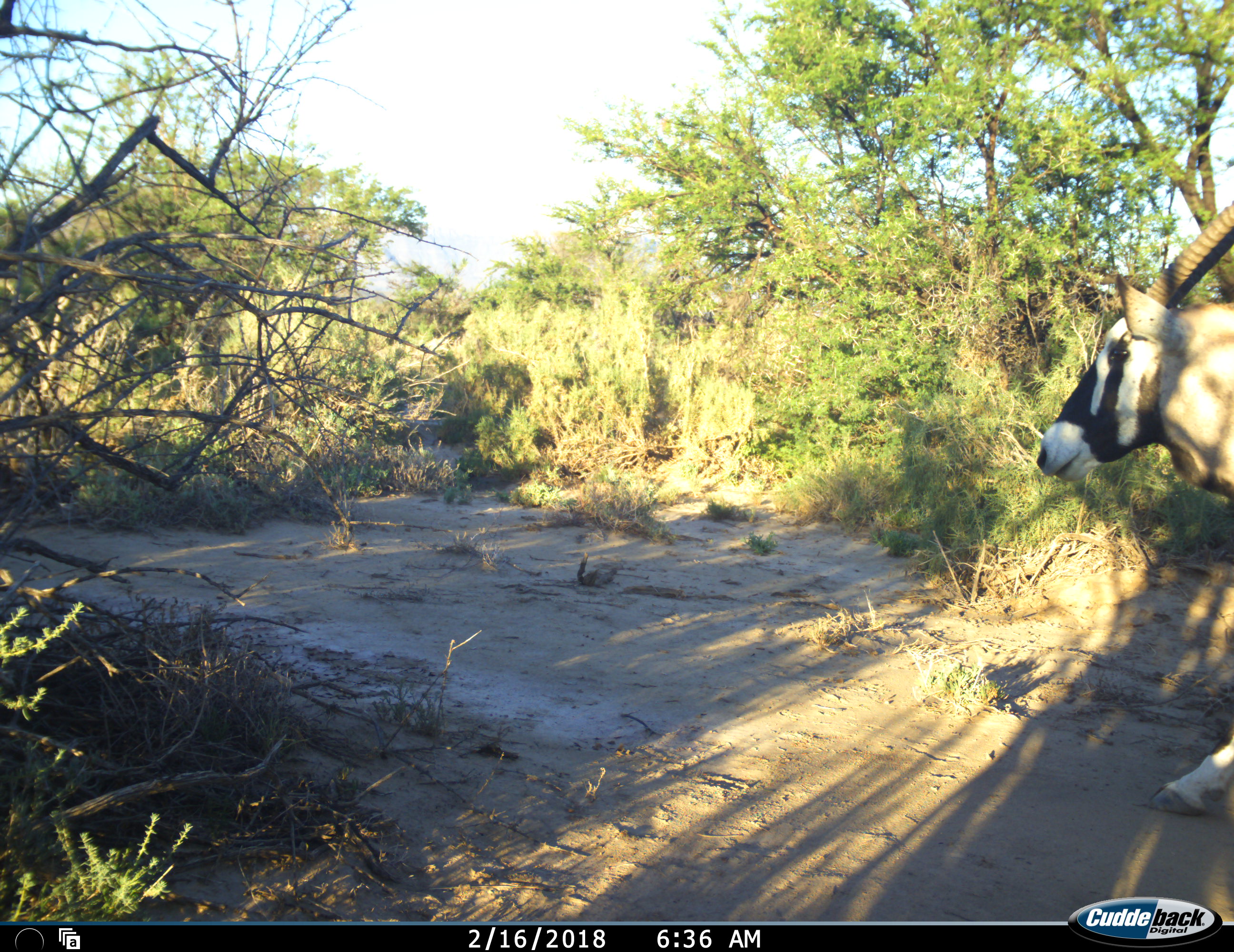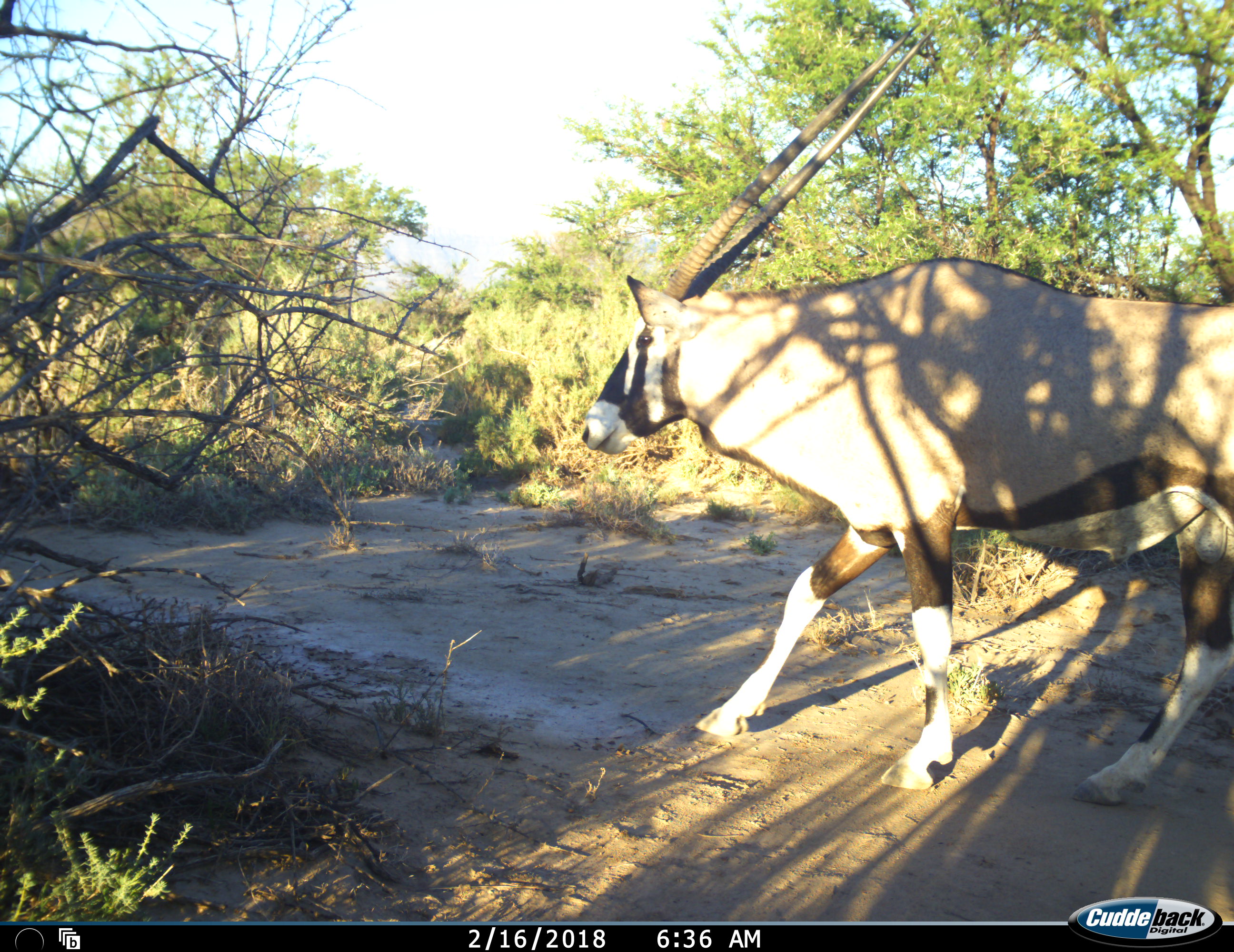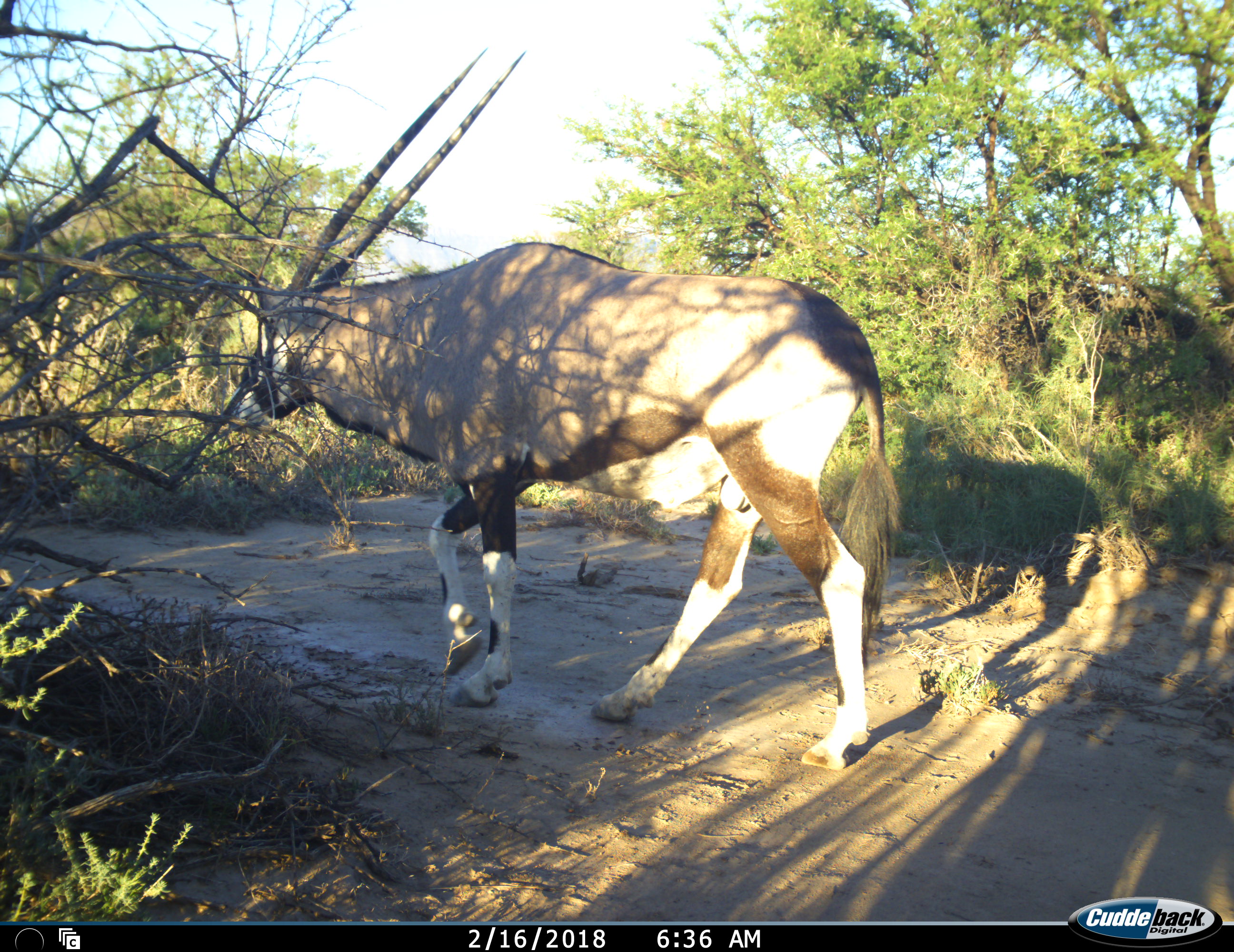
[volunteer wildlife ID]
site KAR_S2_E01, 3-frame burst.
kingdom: Animalia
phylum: Chordata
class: Mammalia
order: Artiodactyla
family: Bovidae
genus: Oryx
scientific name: Oryx gazella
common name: gemsbok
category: oryx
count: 1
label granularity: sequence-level